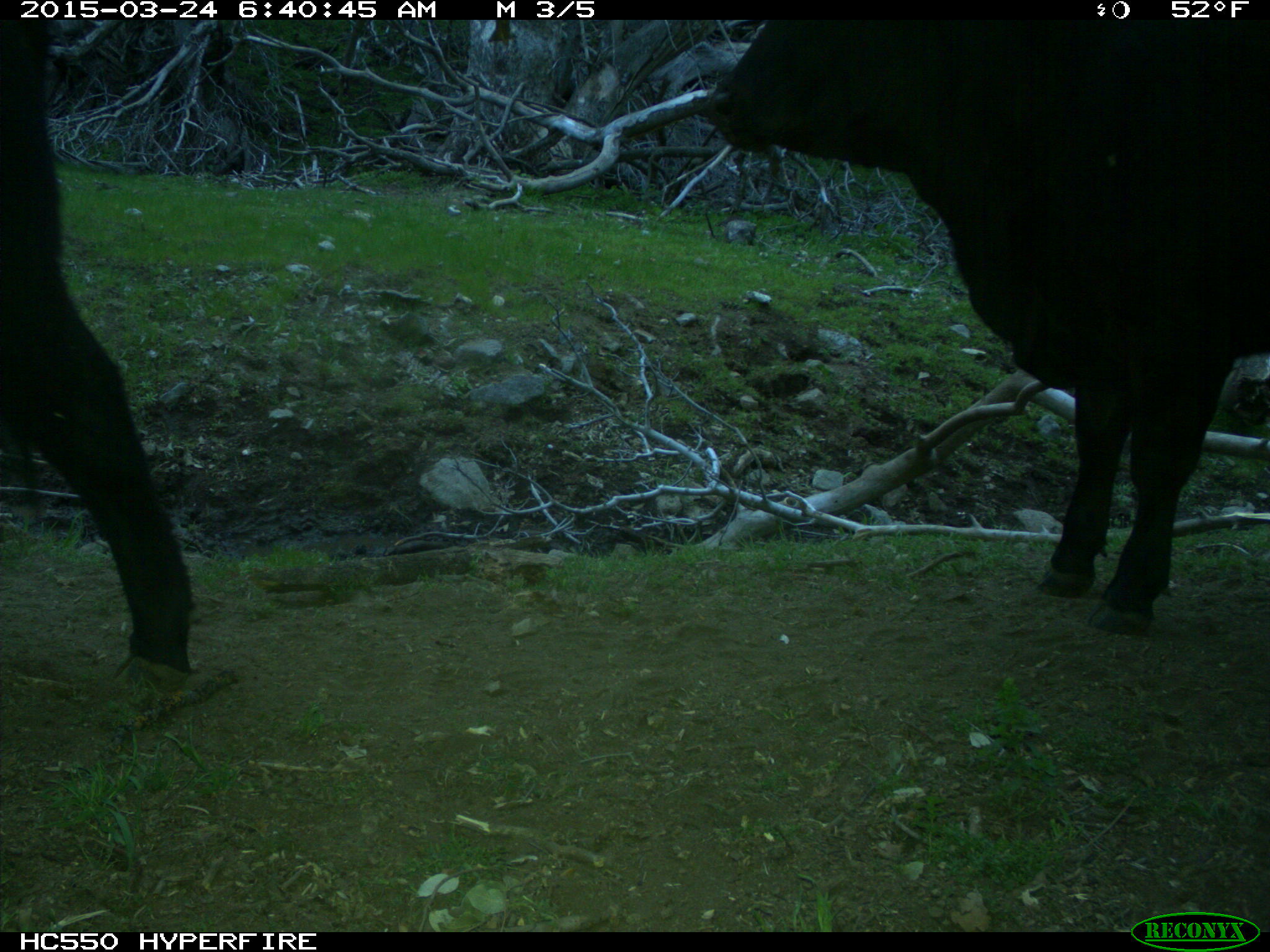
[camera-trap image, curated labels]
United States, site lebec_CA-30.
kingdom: Animalia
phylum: Chordata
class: Mammalia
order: Artiodactyla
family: Bovidae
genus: Bos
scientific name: Bos taurus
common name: domestic cow